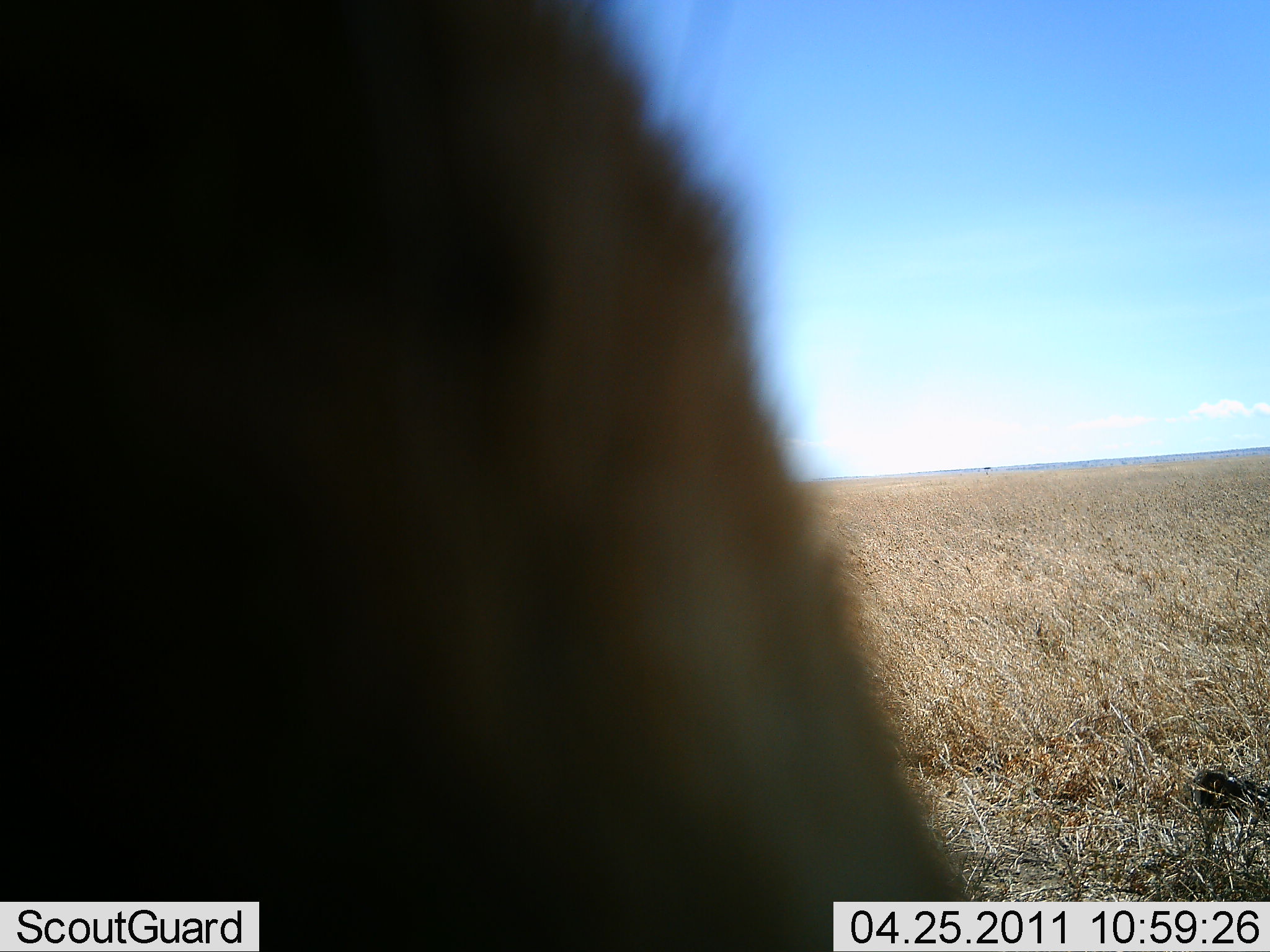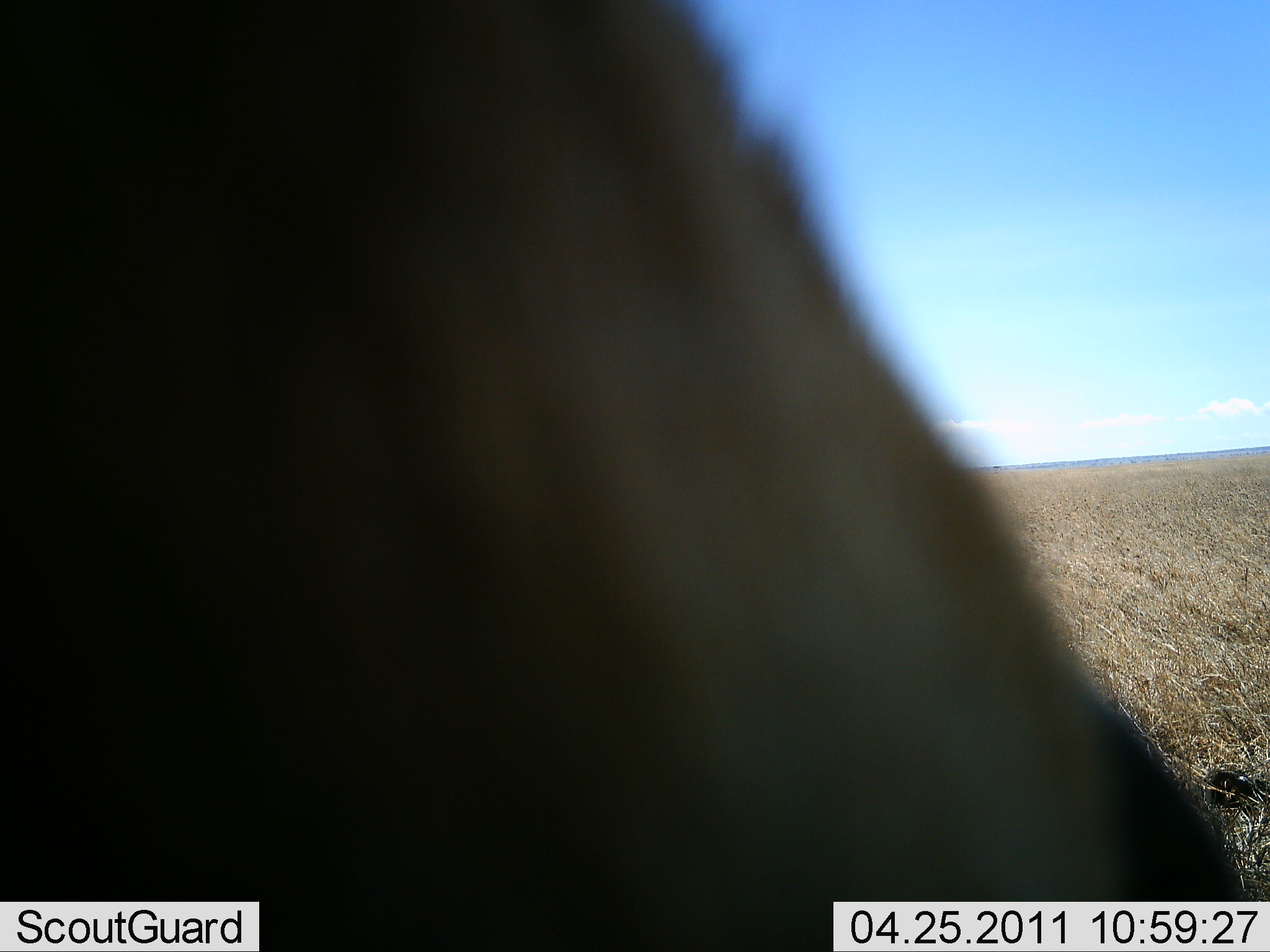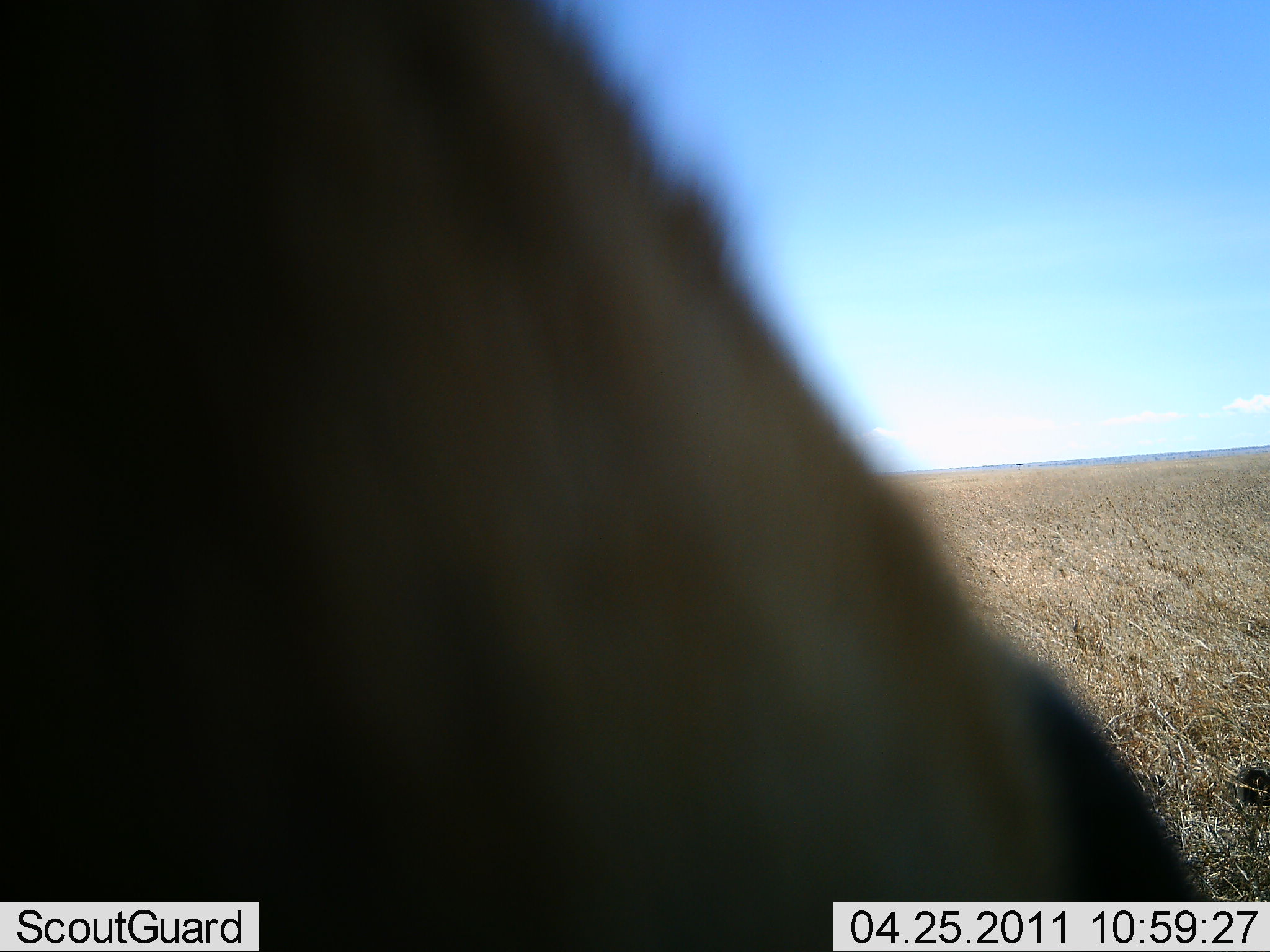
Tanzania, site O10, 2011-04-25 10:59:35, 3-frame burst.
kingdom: Animalia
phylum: Chordata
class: Mammalia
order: Artiodactyla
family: Bovidae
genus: Connochaetes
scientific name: Connochaetes taurinus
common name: blue wildebeest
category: wildebeest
Wildebeest (blue wildebeest) (Connochaetes taurinus), count 1. Behavior (volunteer vote fractions): standing 56%, resting 0%, moving 33%, interacting 11%. Young present (vote fraction): 0%. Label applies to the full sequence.